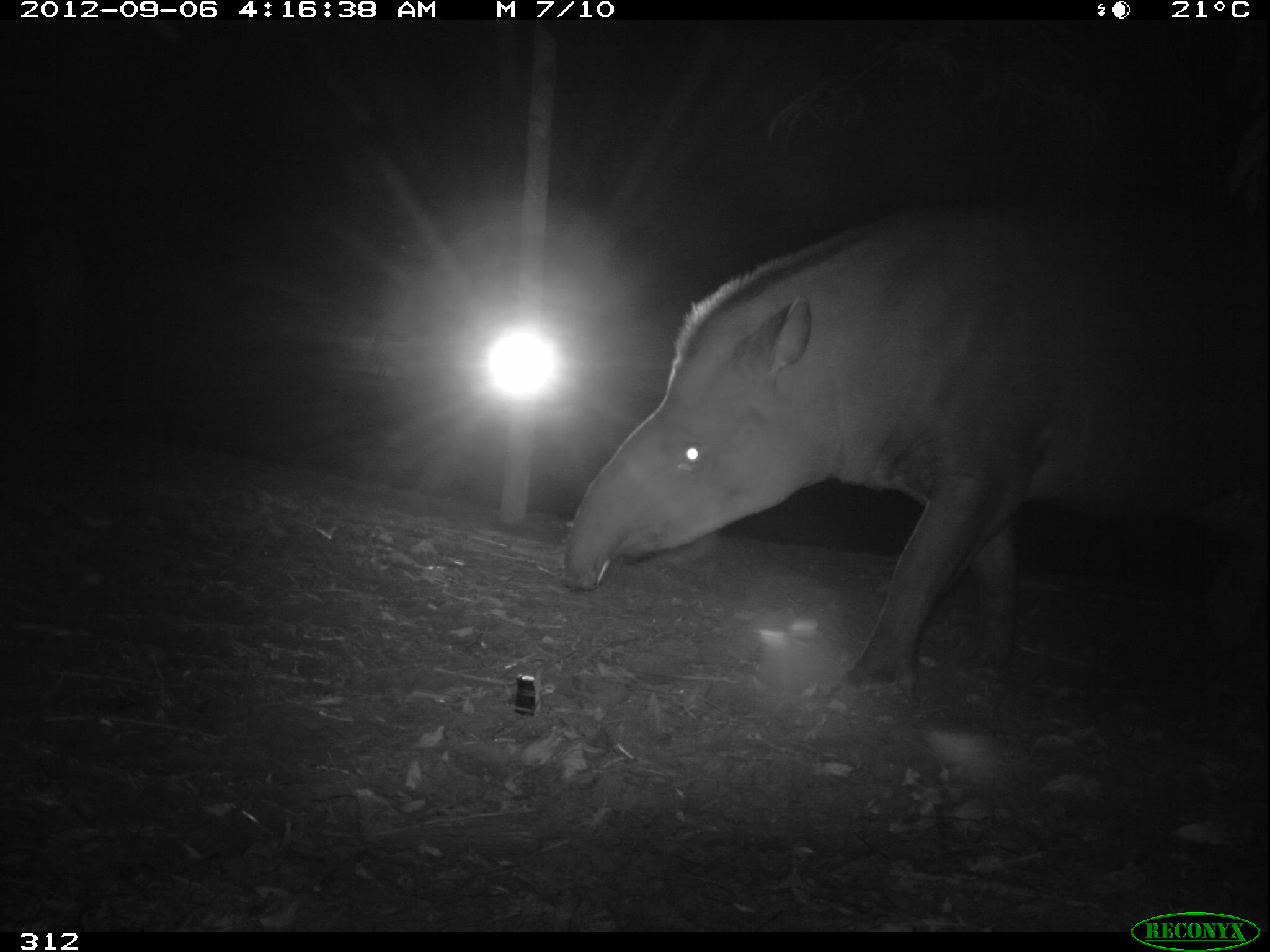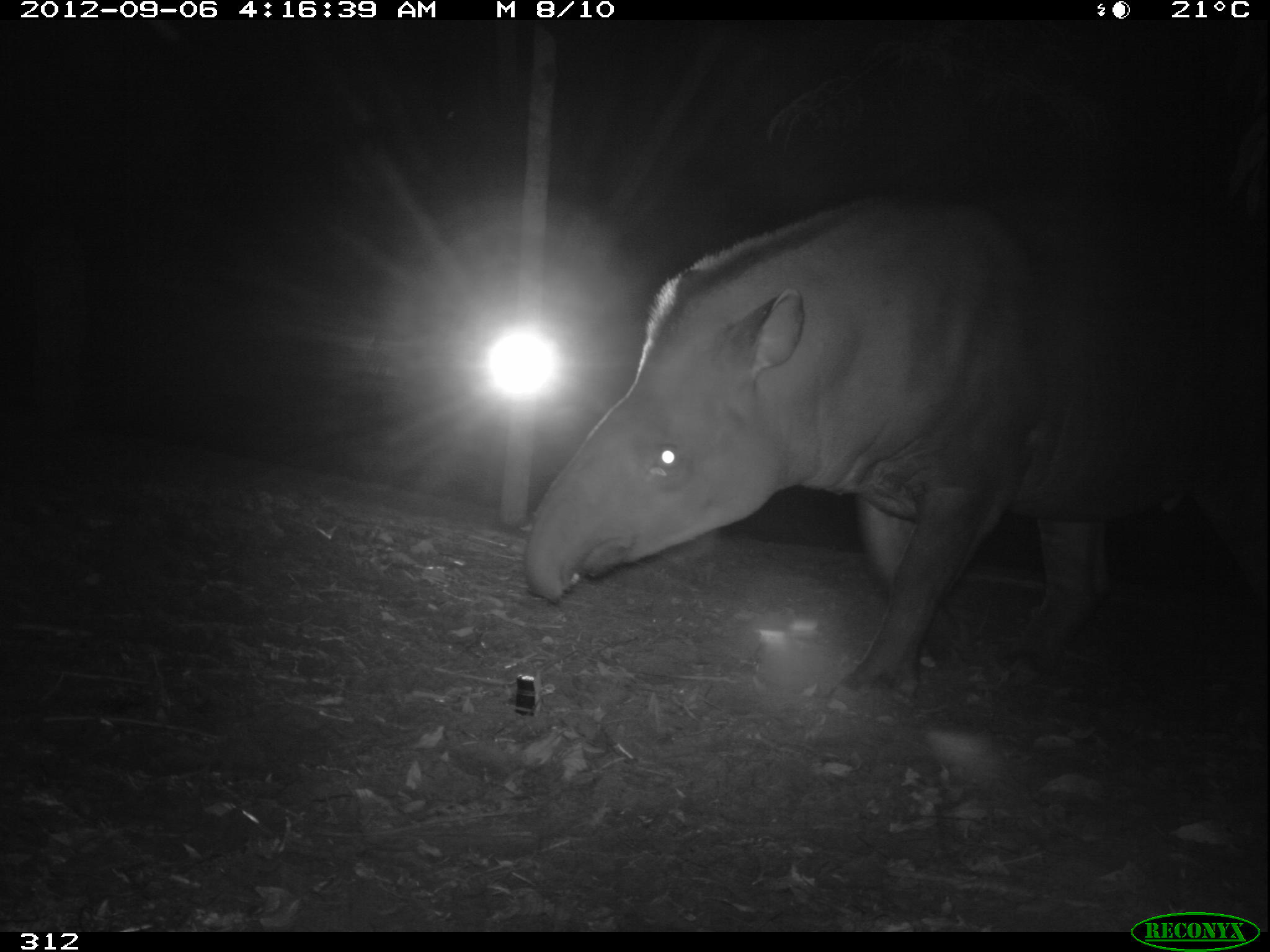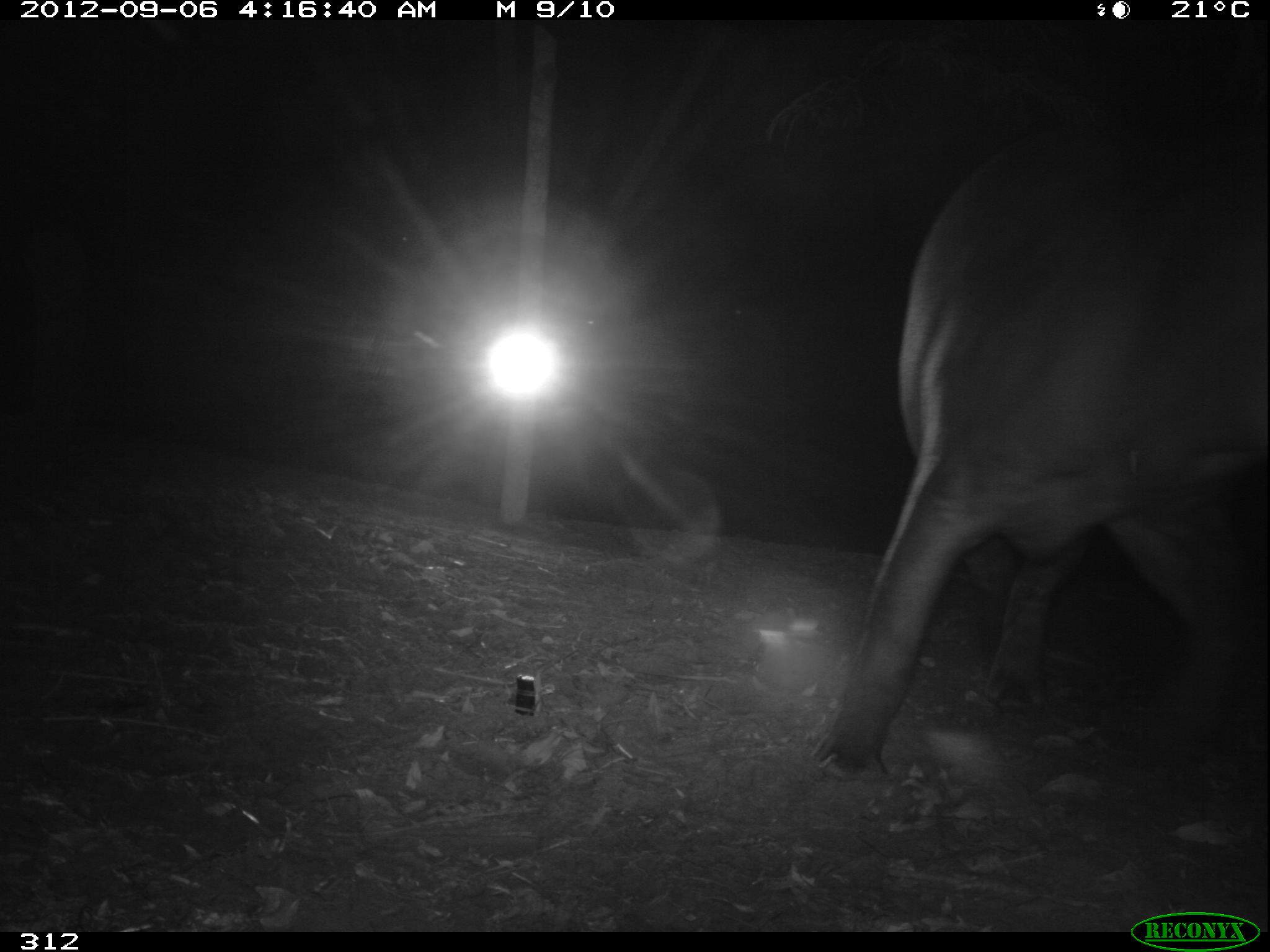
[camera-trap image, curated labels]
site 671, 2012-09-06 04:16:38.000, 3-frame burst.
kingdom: Animalia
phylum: Chordata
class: Mammalia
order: Perissodactyla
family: Tapiridae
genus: Tapirus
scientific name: Tapirus terrestris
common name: south american tapir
Tapirus terrestris (south american tapir).